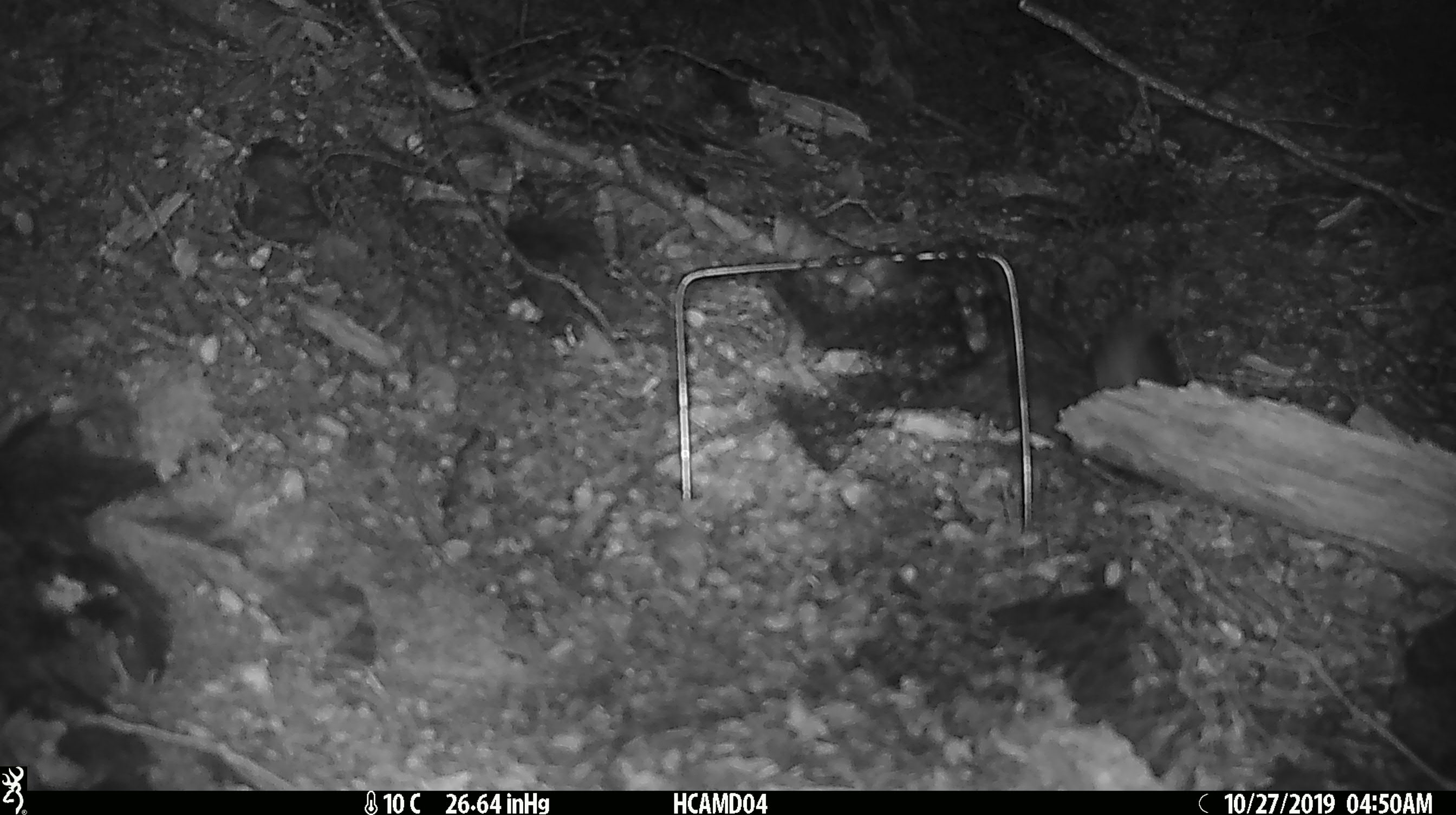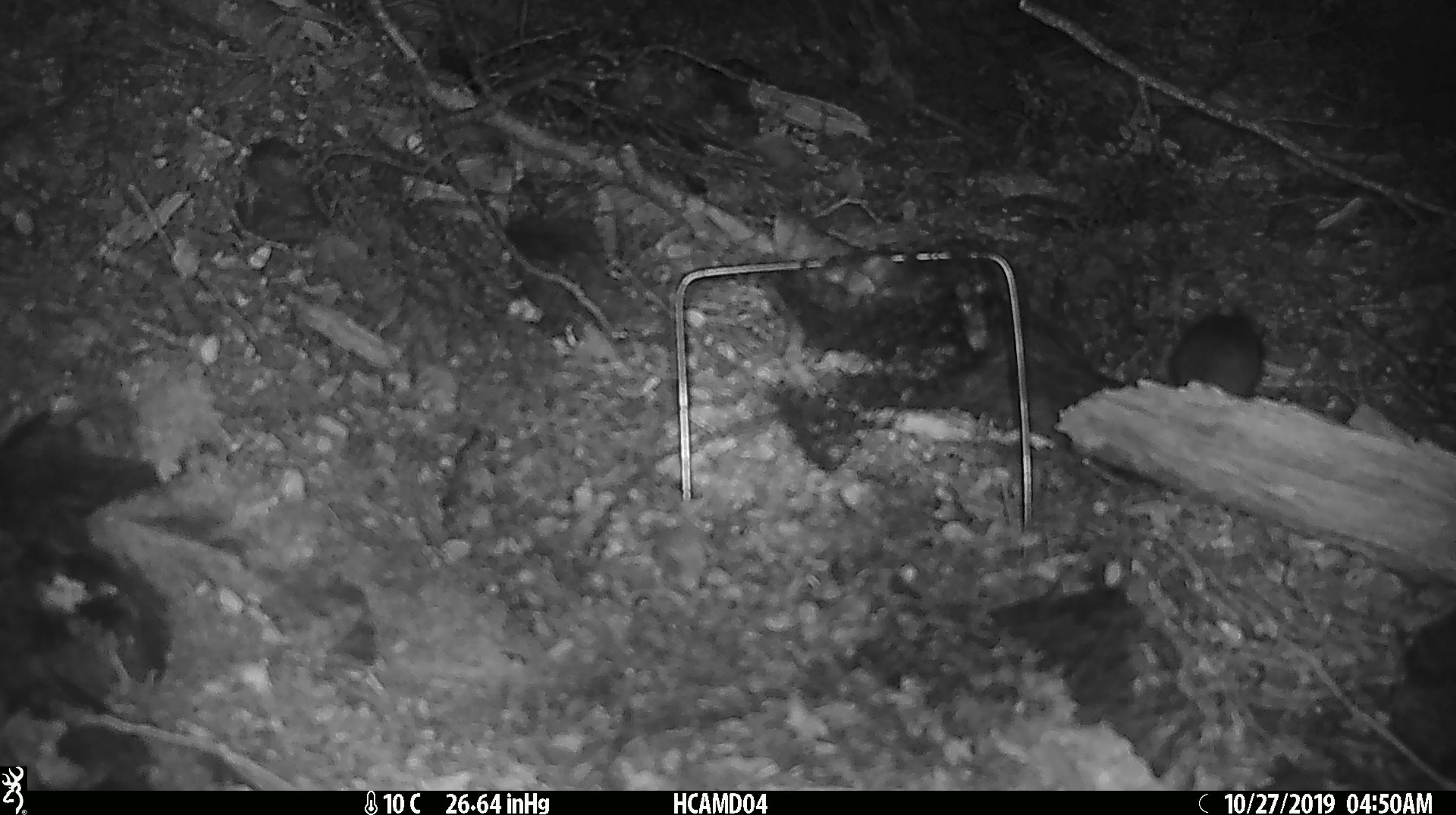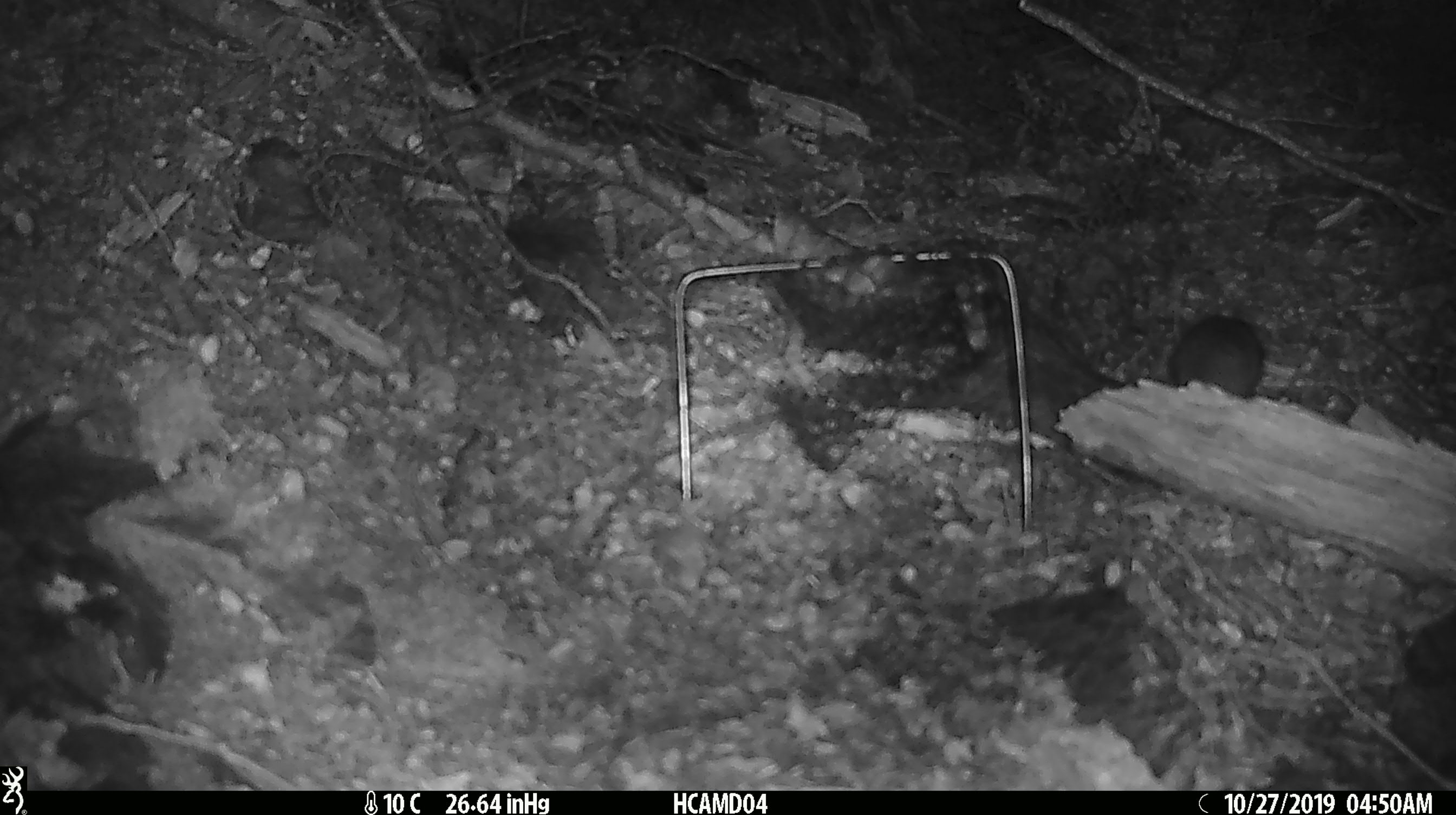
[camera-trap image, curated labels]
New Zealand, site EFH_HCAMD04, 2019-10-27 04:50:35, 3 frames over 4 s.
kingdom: Animalia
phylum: Chordata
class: Mammalia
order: Rodentia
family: Muridae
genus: Mus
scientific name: Mus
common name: mouse